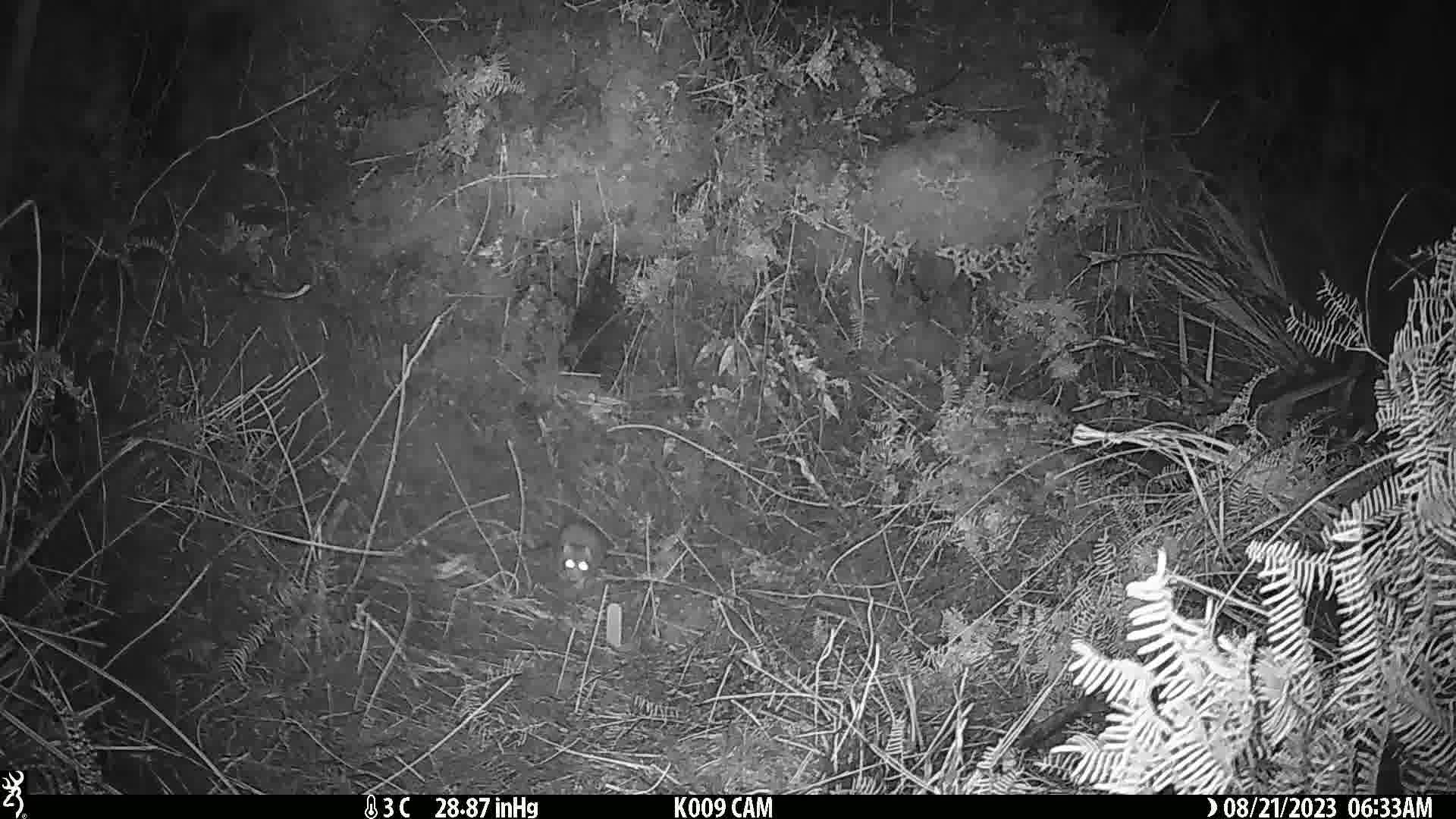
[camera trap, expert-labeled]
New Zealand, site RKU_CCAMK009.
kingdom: Animalia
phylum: Chordata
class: Mammalia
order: Rodentia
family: Muridae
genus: Rattus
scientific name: Rattus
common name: rat